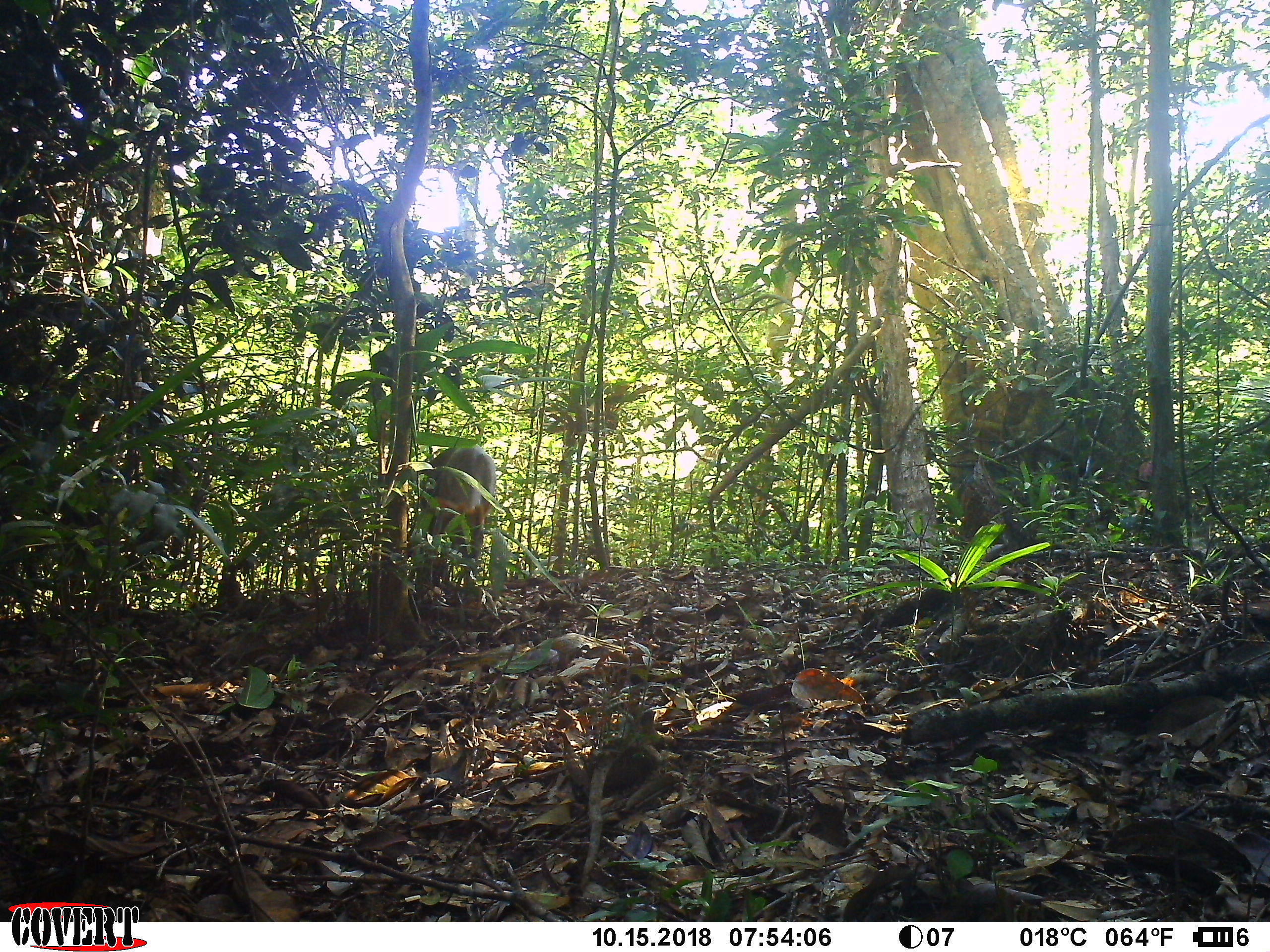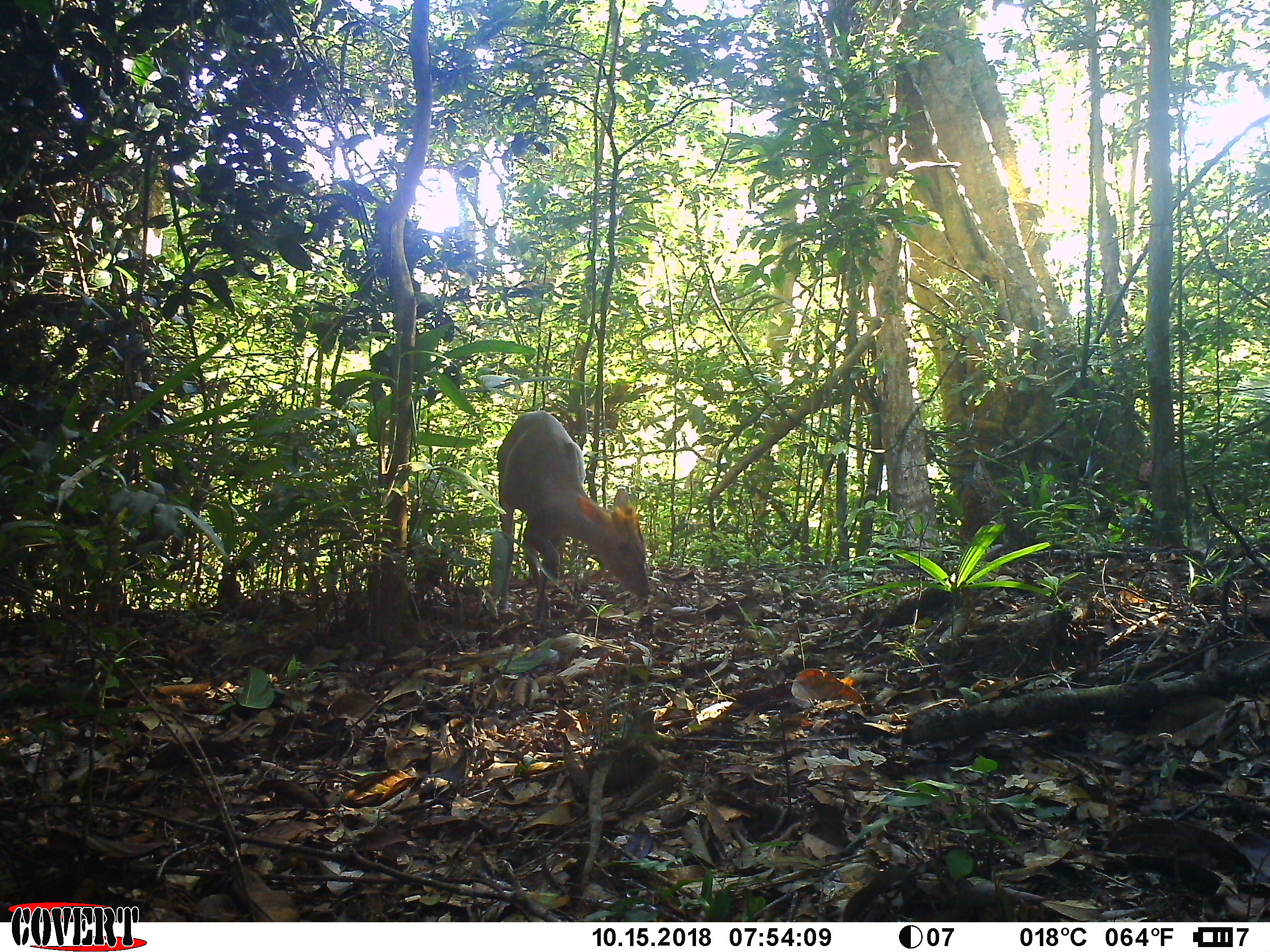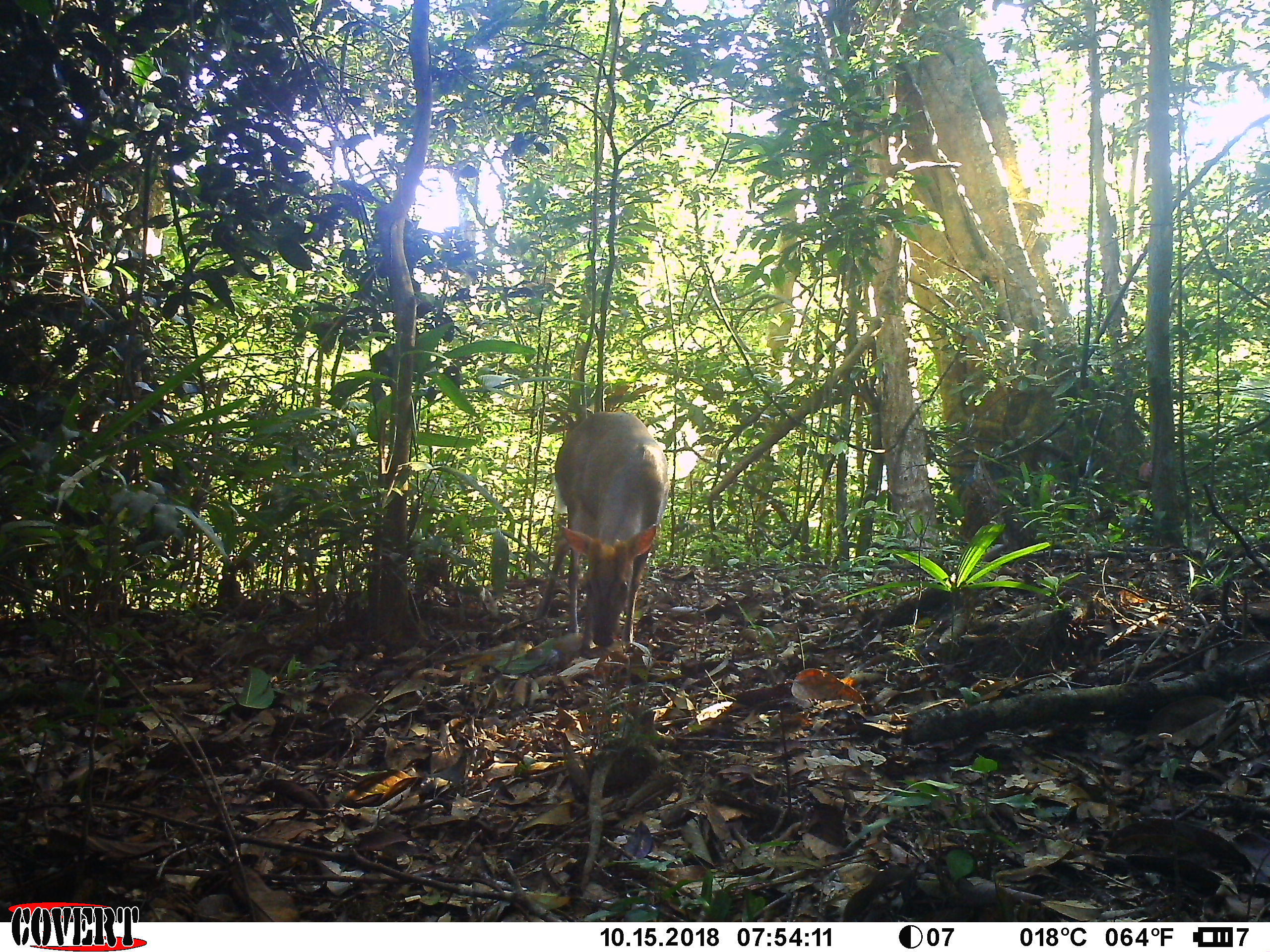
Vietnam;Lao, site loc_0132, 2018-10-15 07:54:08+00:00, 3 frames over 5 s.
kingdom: Animalia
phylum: Chordata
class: Mammalia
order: Artiodactyla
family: Cervidae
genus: Muntiacus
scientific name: Muntiacus rooseveltorum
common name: roosevelt's muntjac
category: roosevelts muntjac group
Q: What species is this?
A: Roosevelts muntjac group (roosevelt's muntjac) (Muntiacus rooseveltorum).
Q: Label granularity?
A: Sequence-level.